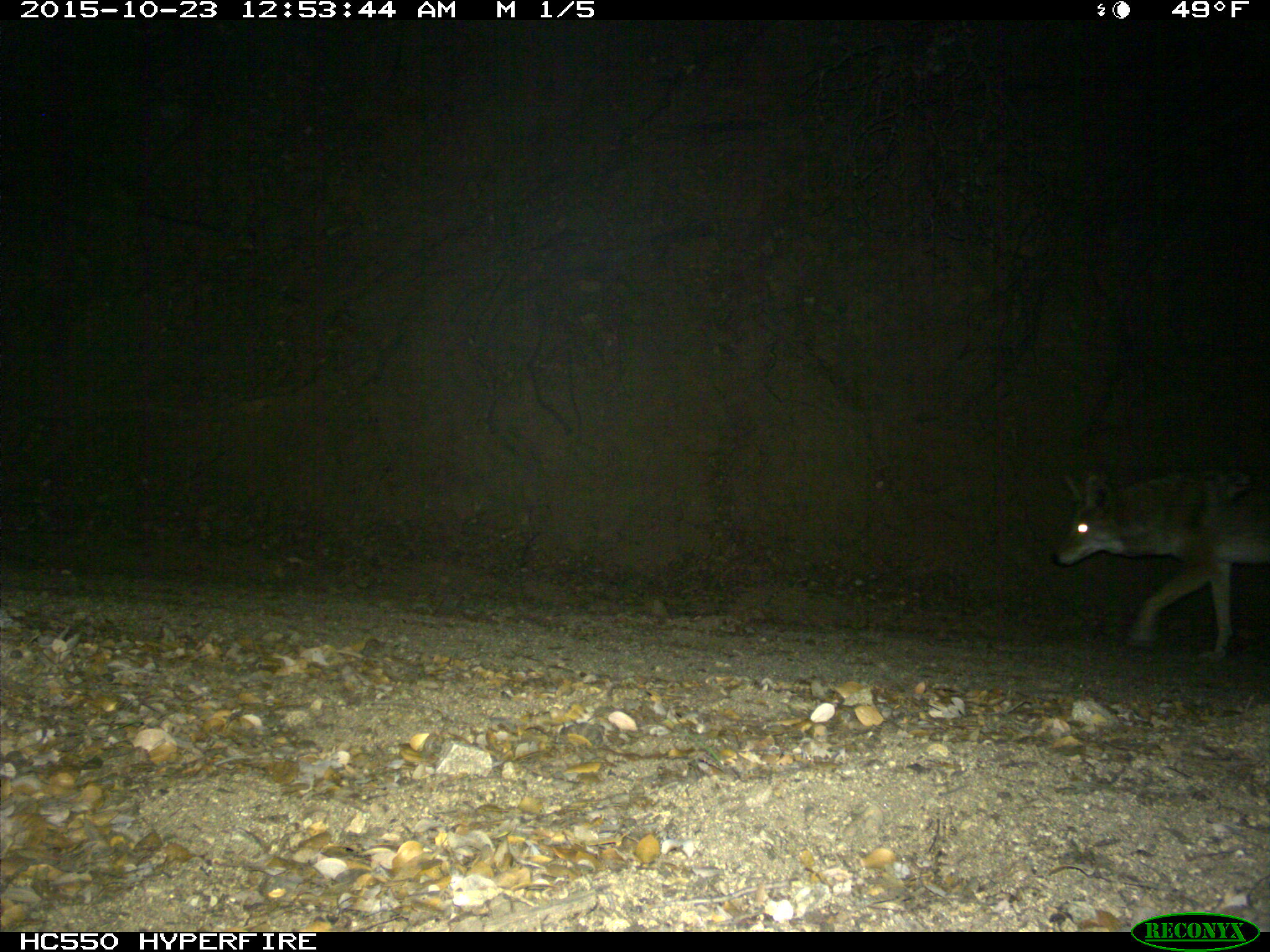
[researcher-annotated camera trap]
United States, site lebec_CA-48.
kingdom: Animalia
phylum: Chordata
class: Mammalia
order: Carnivora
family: Canidae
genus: Canis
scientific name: Canis latrans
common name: coyote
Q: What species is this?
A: Canis latrans (coyote).